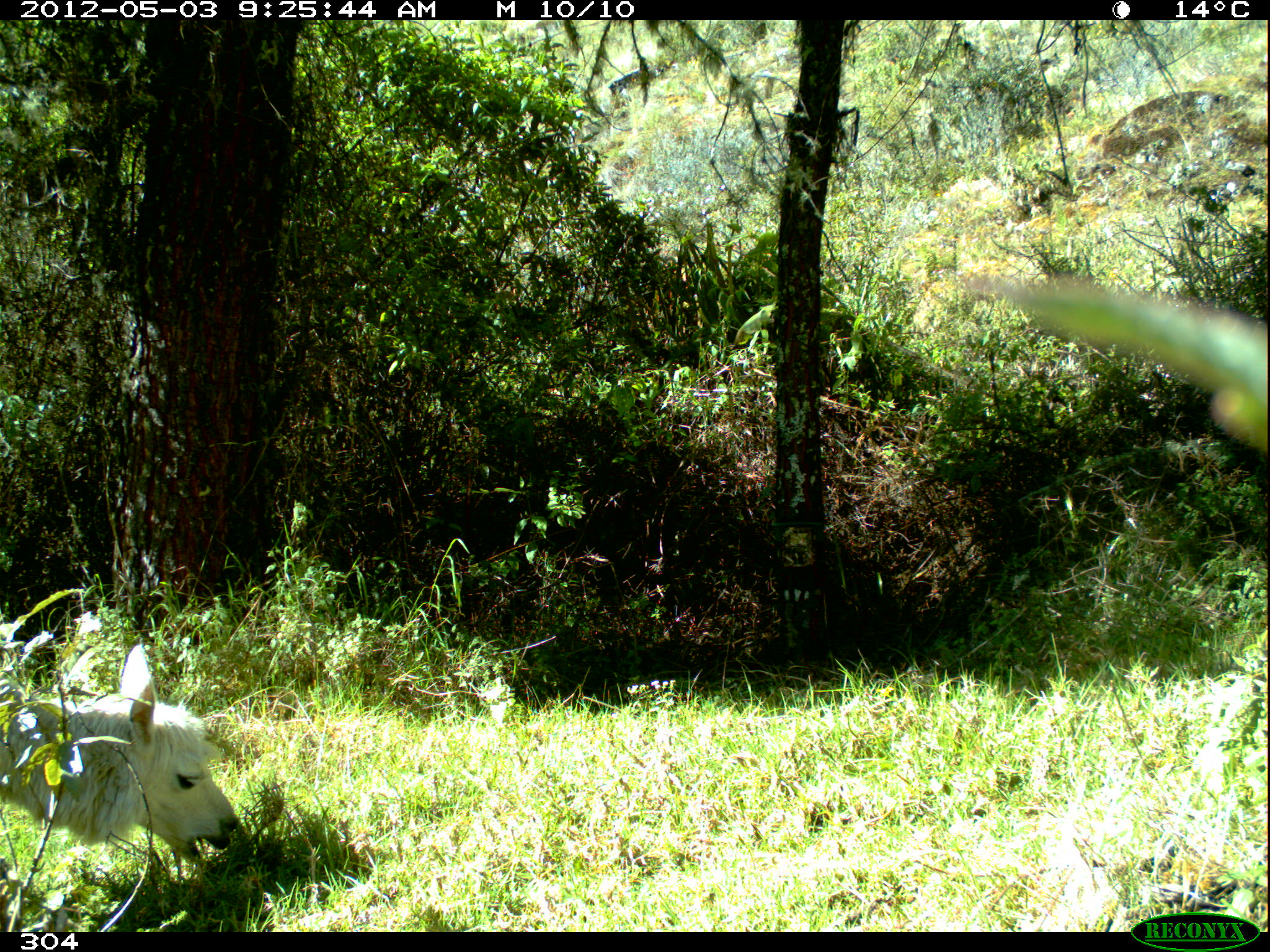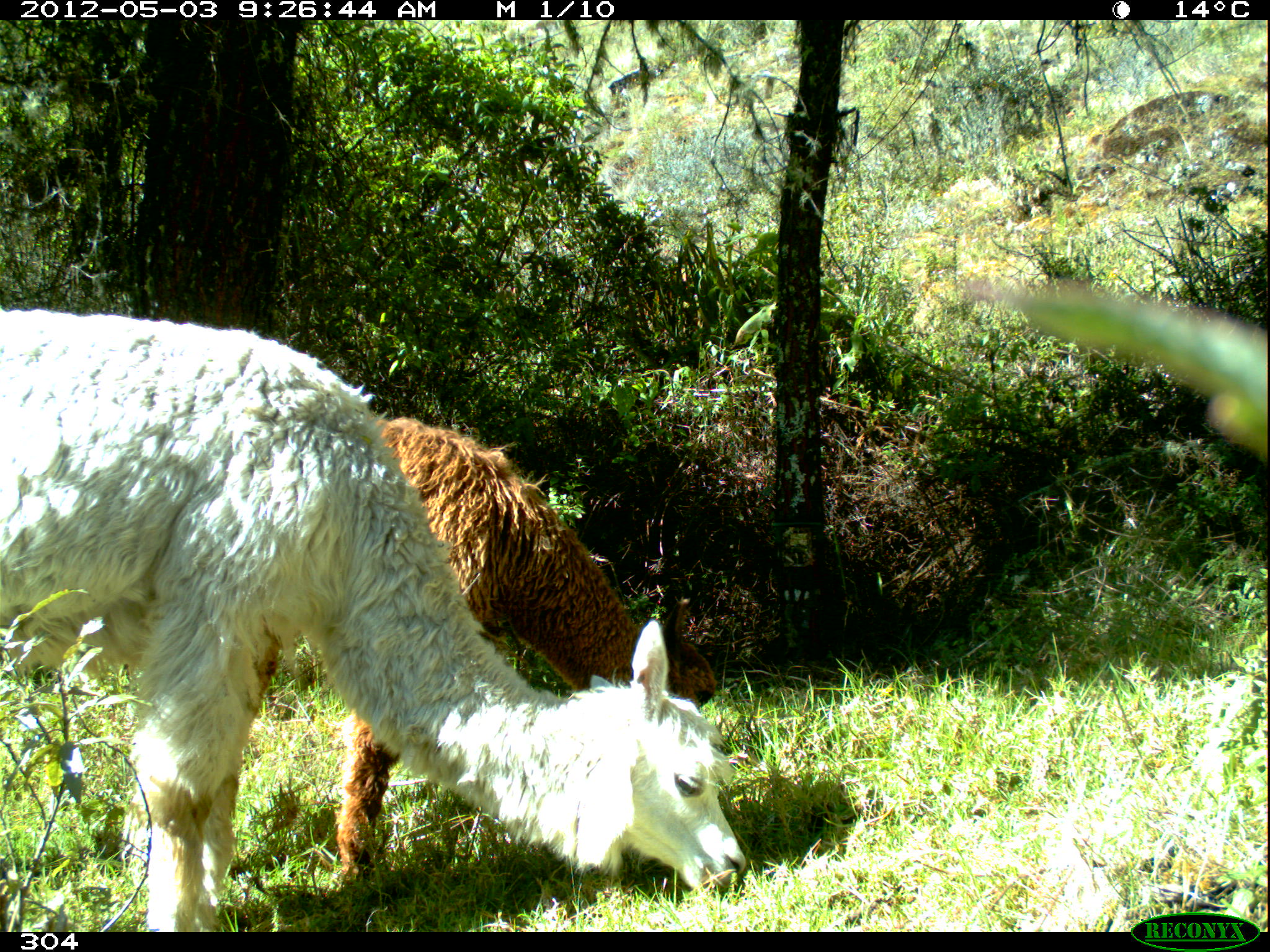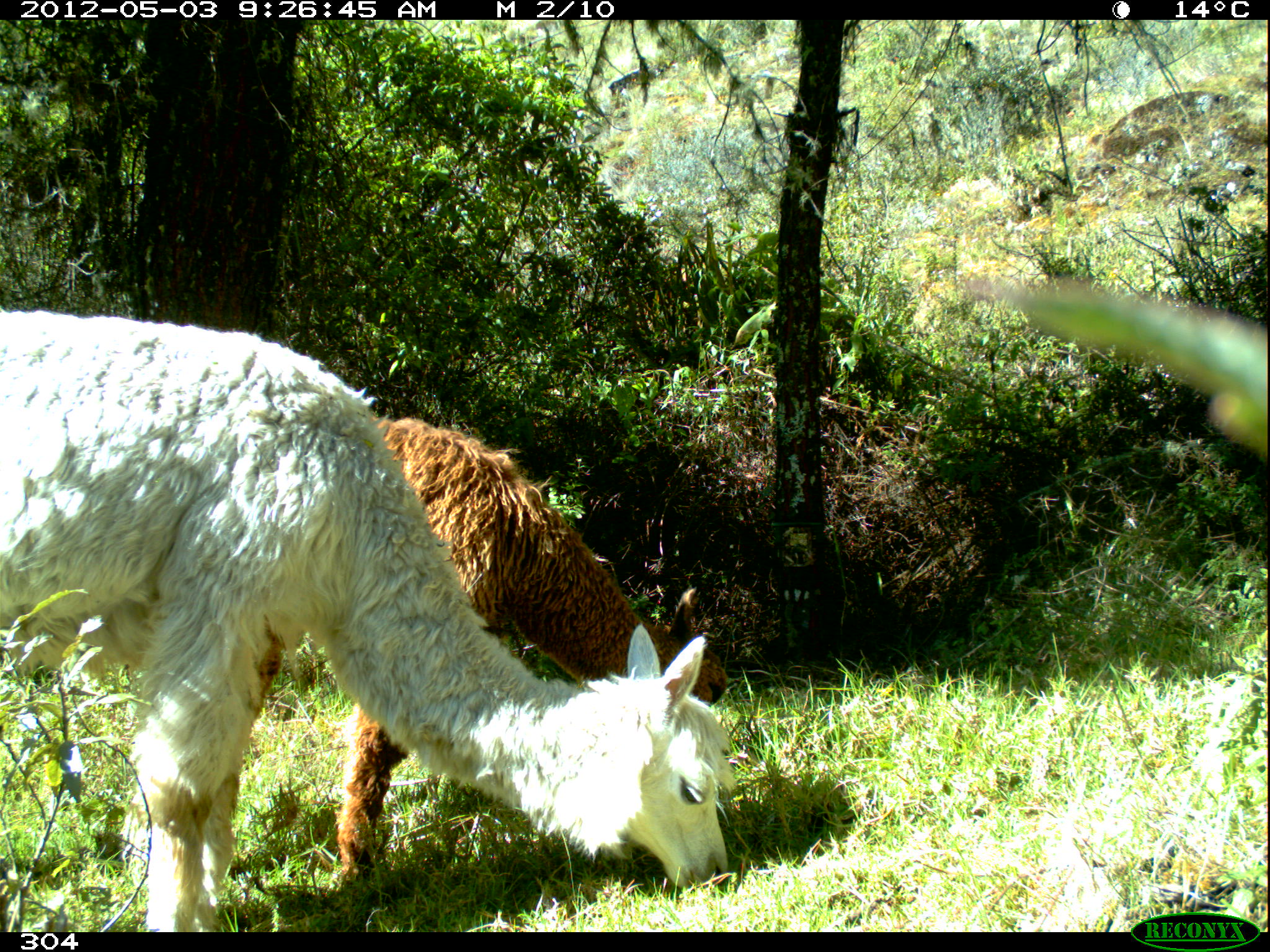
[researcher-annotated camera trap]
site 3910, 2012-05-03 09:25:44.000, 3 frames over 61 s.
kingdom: Animalia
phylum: Chordata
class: Mammalia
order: Artiodactyla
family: Camelidae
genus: Vicugna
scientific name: Vicugna pacos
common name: alpaca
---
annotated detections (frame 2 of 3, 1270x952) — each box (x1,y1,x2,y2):
vicugna pacos: (0,309,747,931); (245,411,718,883)